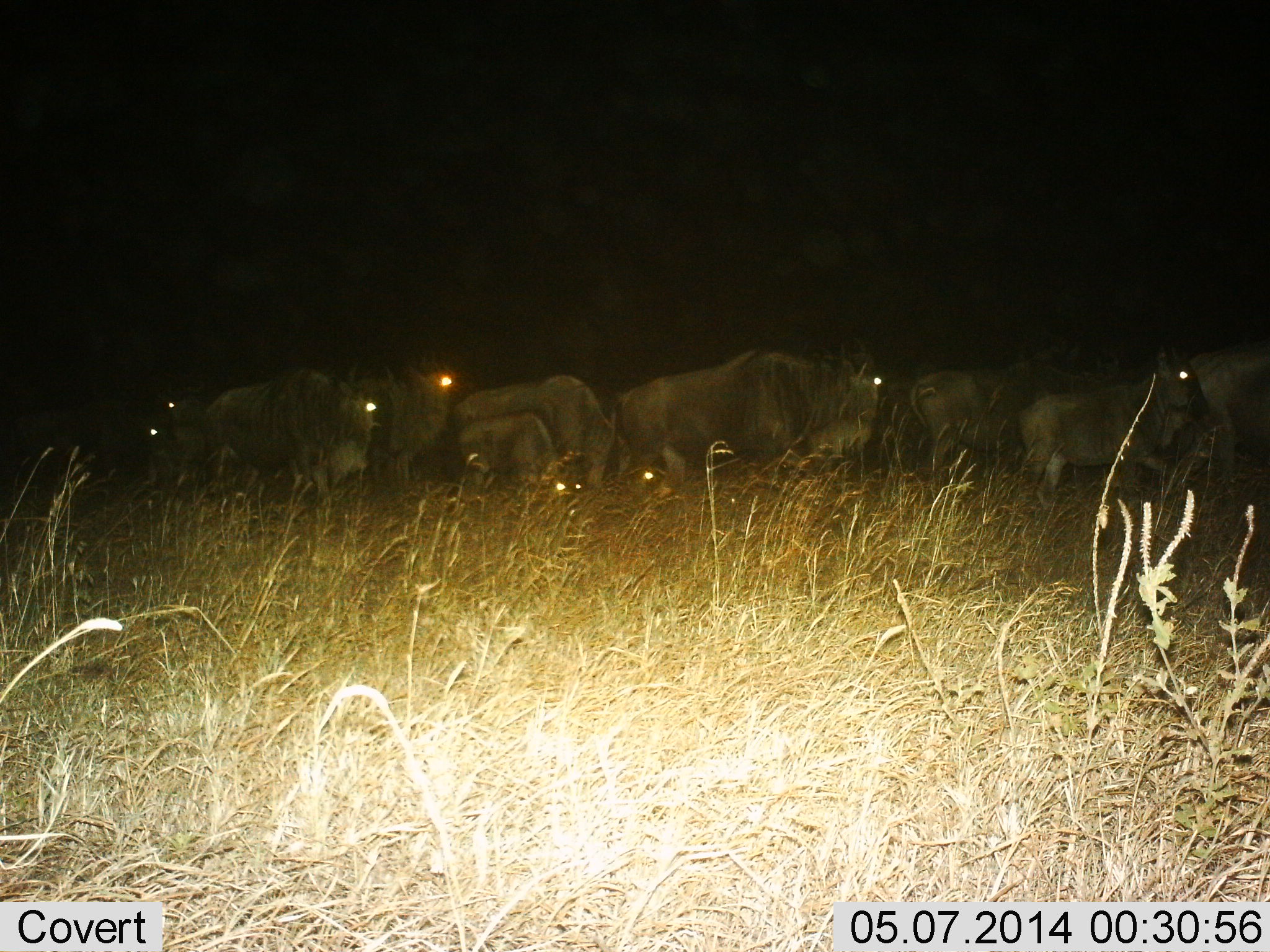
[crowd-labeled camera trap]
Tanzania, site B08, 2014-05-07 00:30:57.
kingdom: Animalia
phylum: Chordata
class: Mammalia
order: Artiodactyla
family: Bovidae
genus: Connochaetes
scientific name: Connochaetes taurinus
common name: blue wildebeest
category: wildebeest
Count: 11-50.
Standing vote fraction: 50%.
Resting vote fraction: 10%.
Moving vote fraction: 80%.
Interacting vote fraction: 0%.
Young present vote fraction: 50%.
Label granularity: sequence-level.